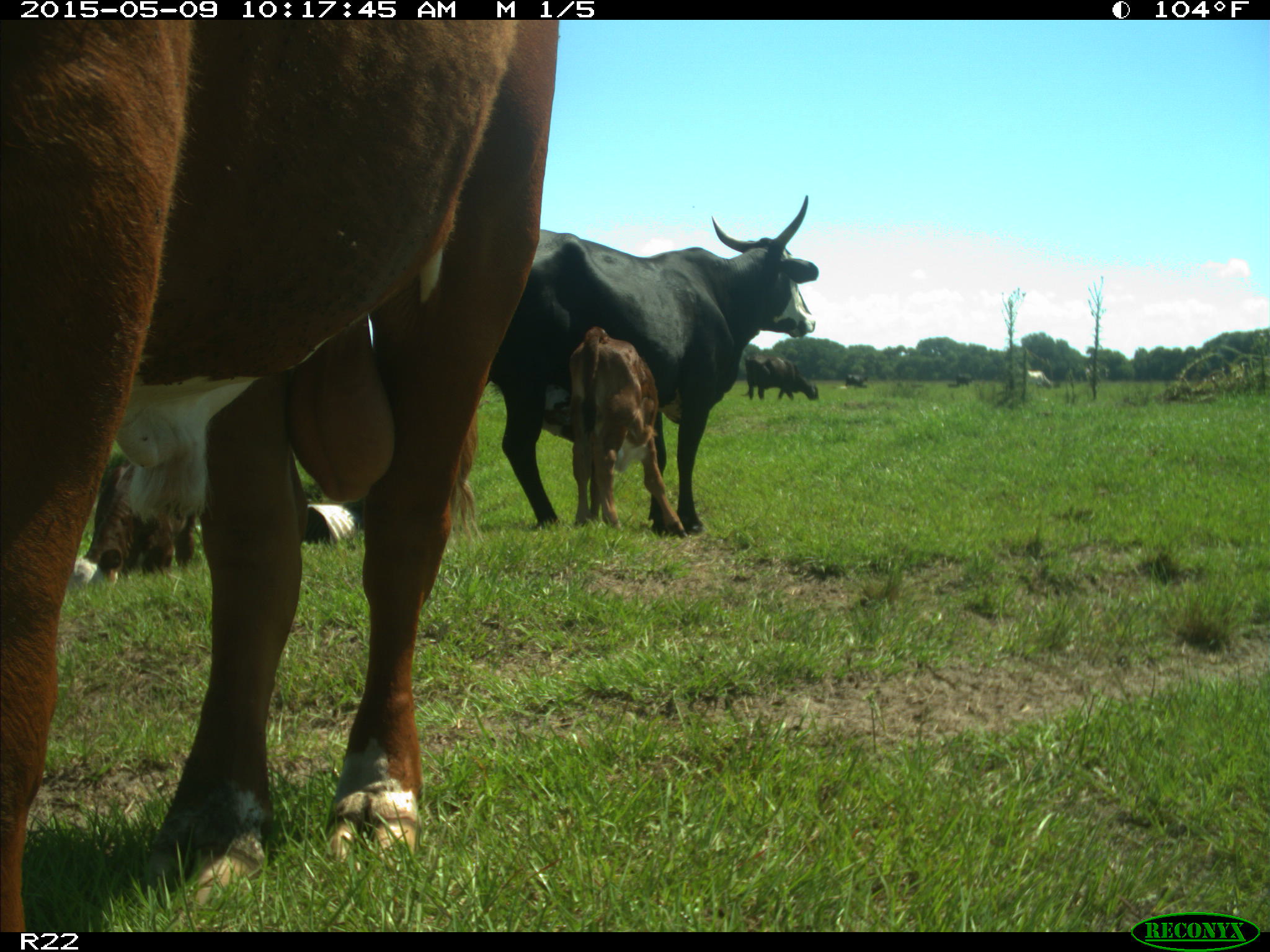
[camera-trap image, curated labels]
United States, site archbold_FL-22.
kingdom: Animalia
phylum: Chordata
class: Mammalia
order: Artiodactyla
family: Bovidae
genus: Bos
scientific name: Bos taurus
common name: domestic cow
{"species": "Bos taurus (domestic cow)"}